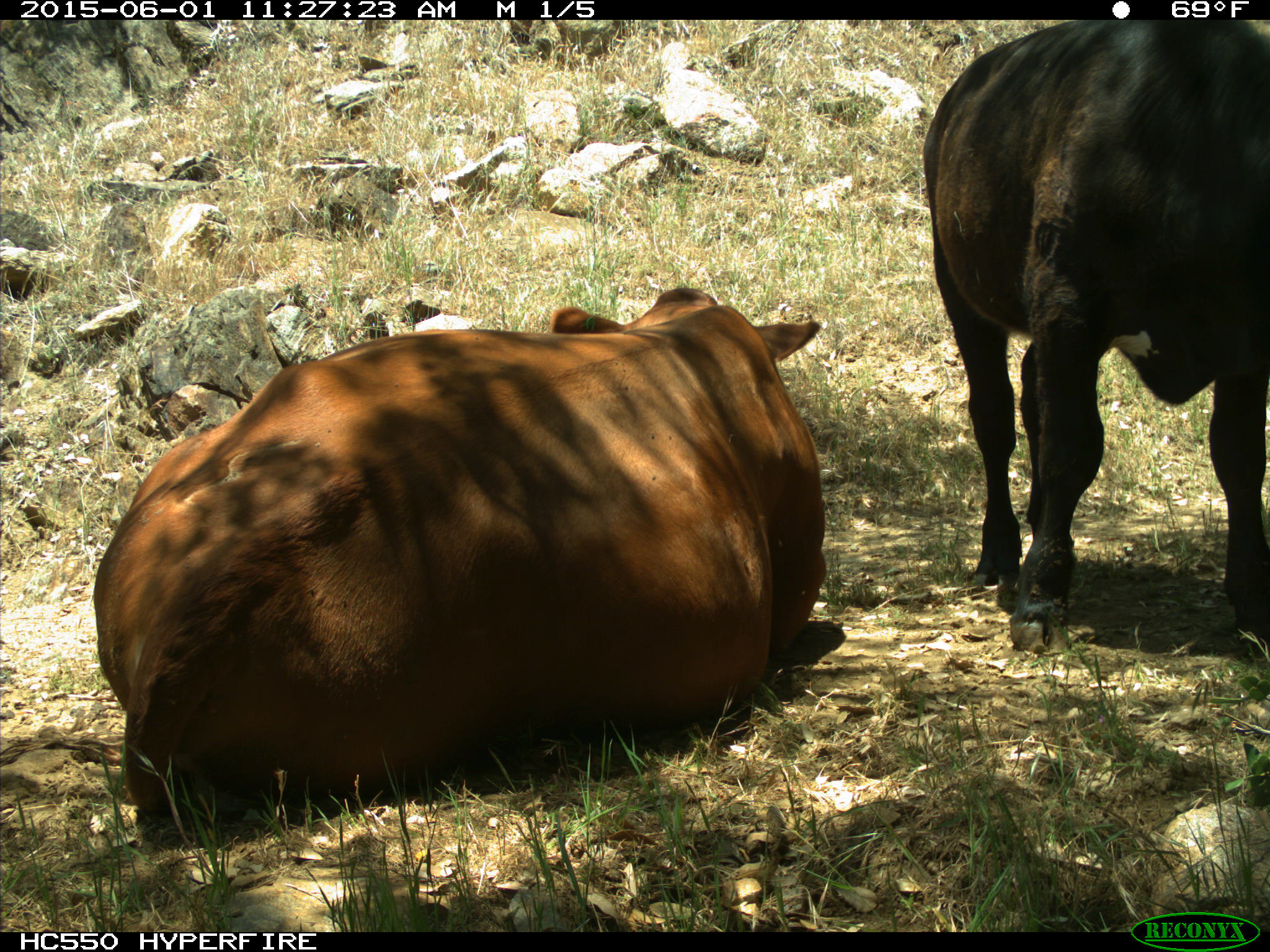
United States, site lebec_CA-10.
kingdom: Animalia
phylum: Chordata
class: Mammalia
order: Artiodactyla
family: Bovidae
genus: Bos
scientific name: Bos taurus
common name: domestic cow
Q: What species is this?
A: Bos taurus (domestic cow).